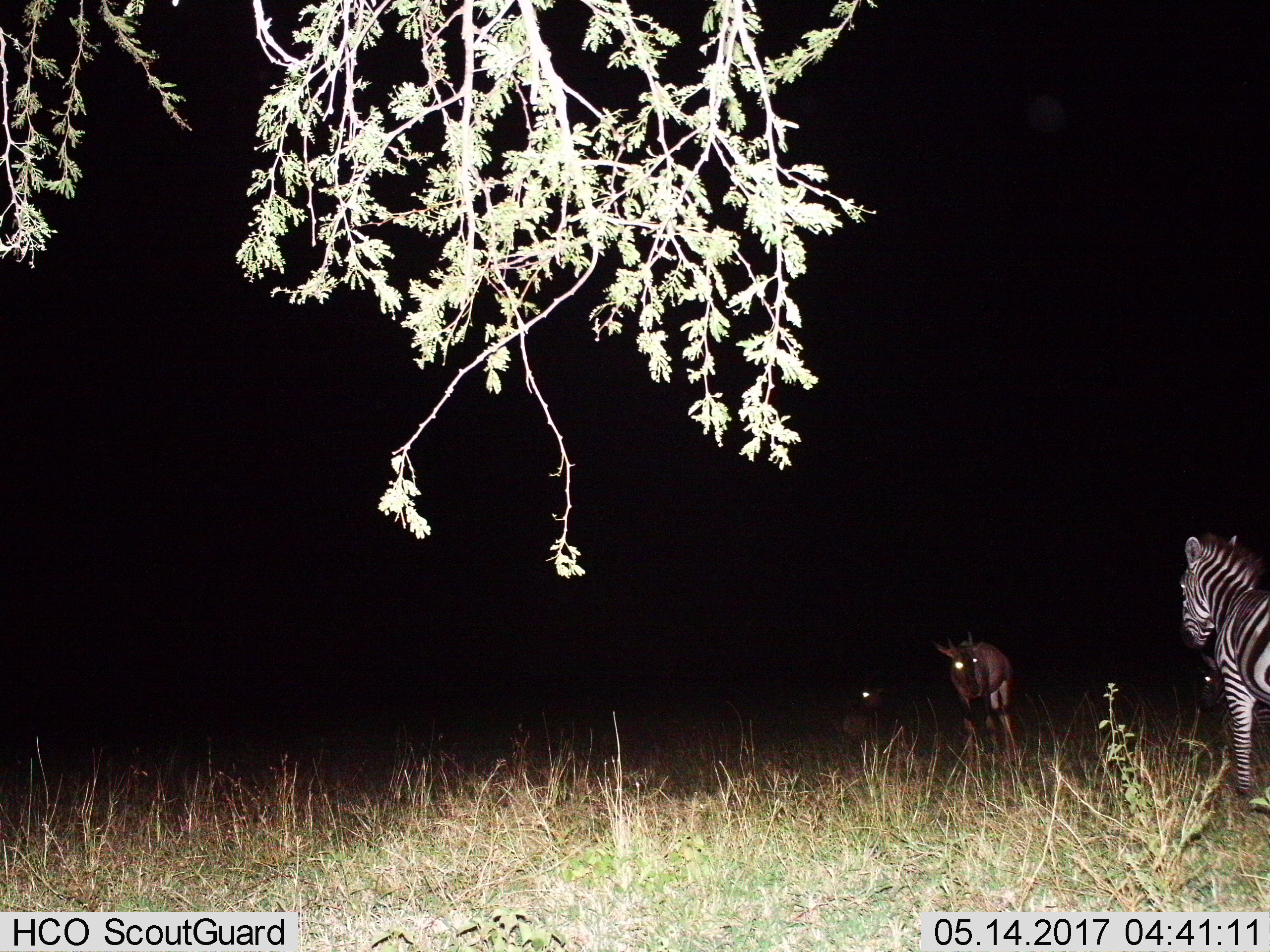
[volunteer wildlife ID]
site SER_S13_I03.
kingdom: Animalia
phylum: Chordata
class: Mammalia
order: Artiodactyla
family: Bovidae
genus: Connochaetes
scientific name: Connochaetes taurinus taurinus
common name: blue wildebeest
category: wildebeestblue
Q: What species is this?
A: Wildebeestblue (blue wildebeest) (Connochaetes taurinus taurinus).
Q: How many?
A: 2.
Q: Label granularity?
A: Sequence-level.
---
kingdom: Animalia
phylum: Chordata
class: Mammalia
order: Perissodactyla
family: Equidae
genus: Equus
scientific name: Equus quagga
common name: plains zebra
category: zebraplains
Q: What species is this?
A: Zebraplains (plains zebra) (Equus quagga).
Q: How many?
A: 1.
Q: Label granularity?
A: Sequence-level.